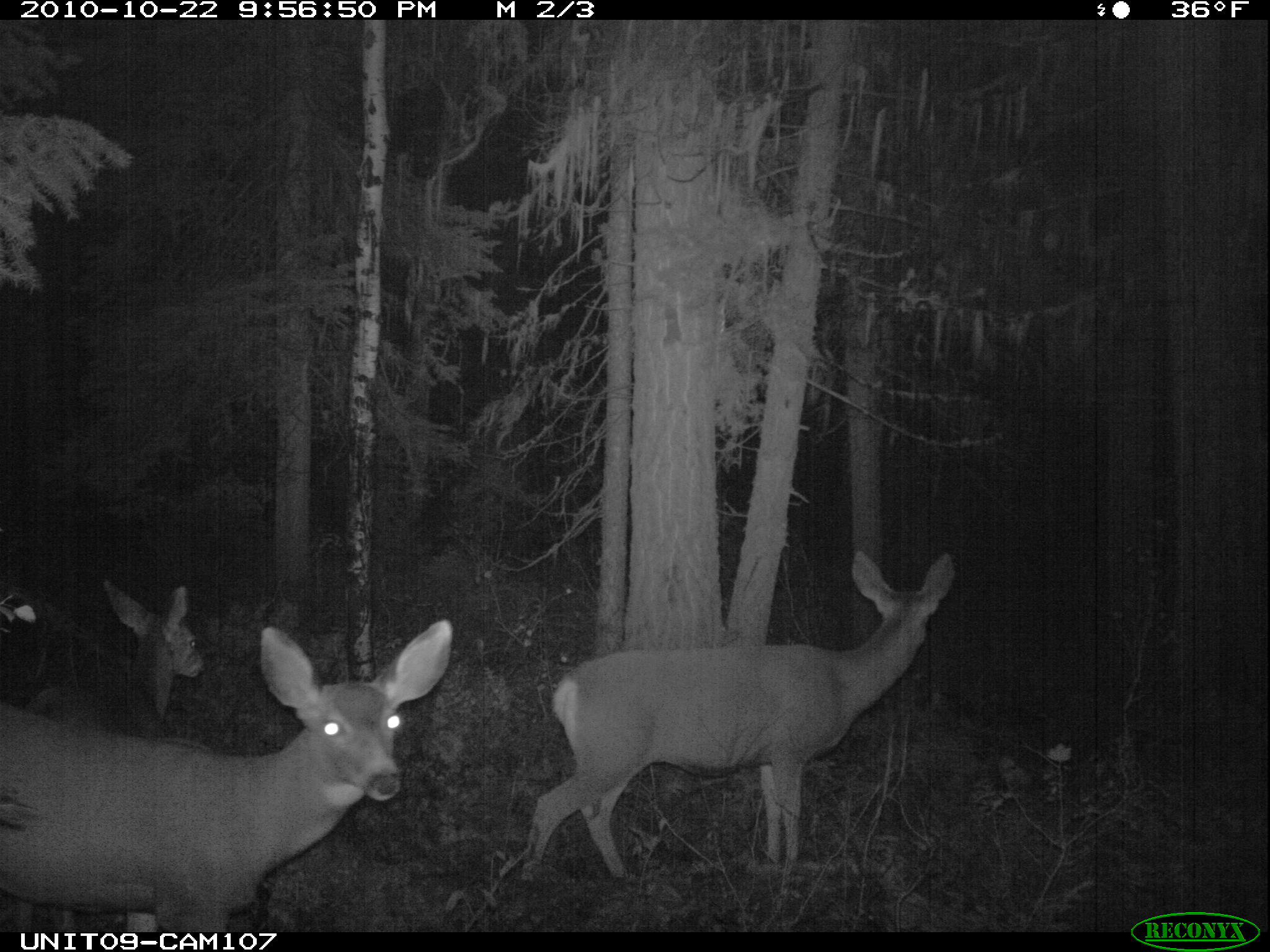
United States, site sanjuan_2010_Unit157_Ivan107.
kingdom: Animalia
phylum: Chordata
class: Mammalia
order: Artiodactyla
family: Cervidae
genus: Odocoileus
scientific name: Odocoileus hemionus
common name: mule deer